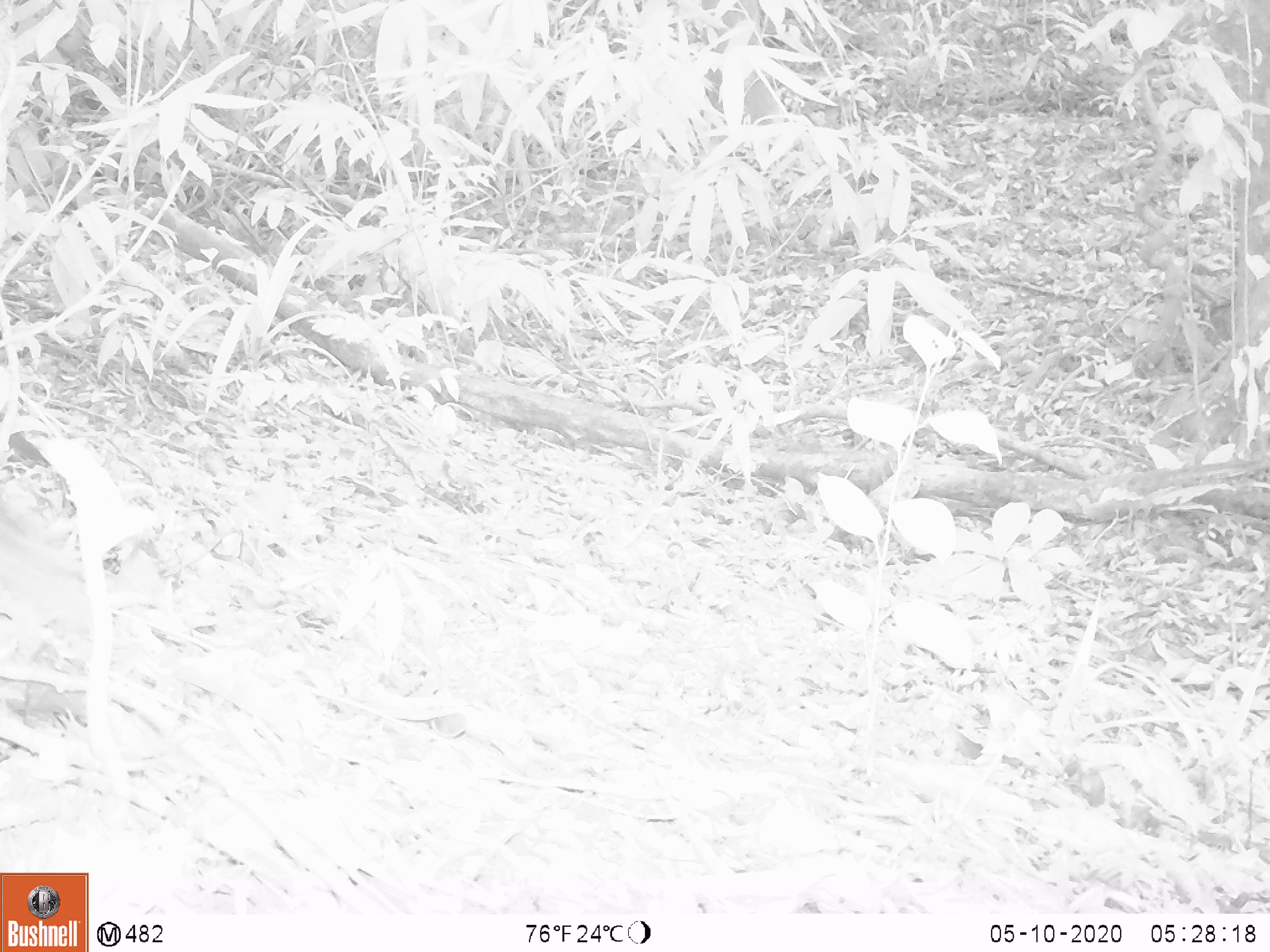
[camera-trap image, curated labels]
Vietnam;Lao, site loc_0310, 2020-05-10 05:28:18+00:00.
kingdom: Animalia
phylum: Chordata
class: Mammalia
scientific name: Mammalia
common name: mammal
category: unidentified small mammal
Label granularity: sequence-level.